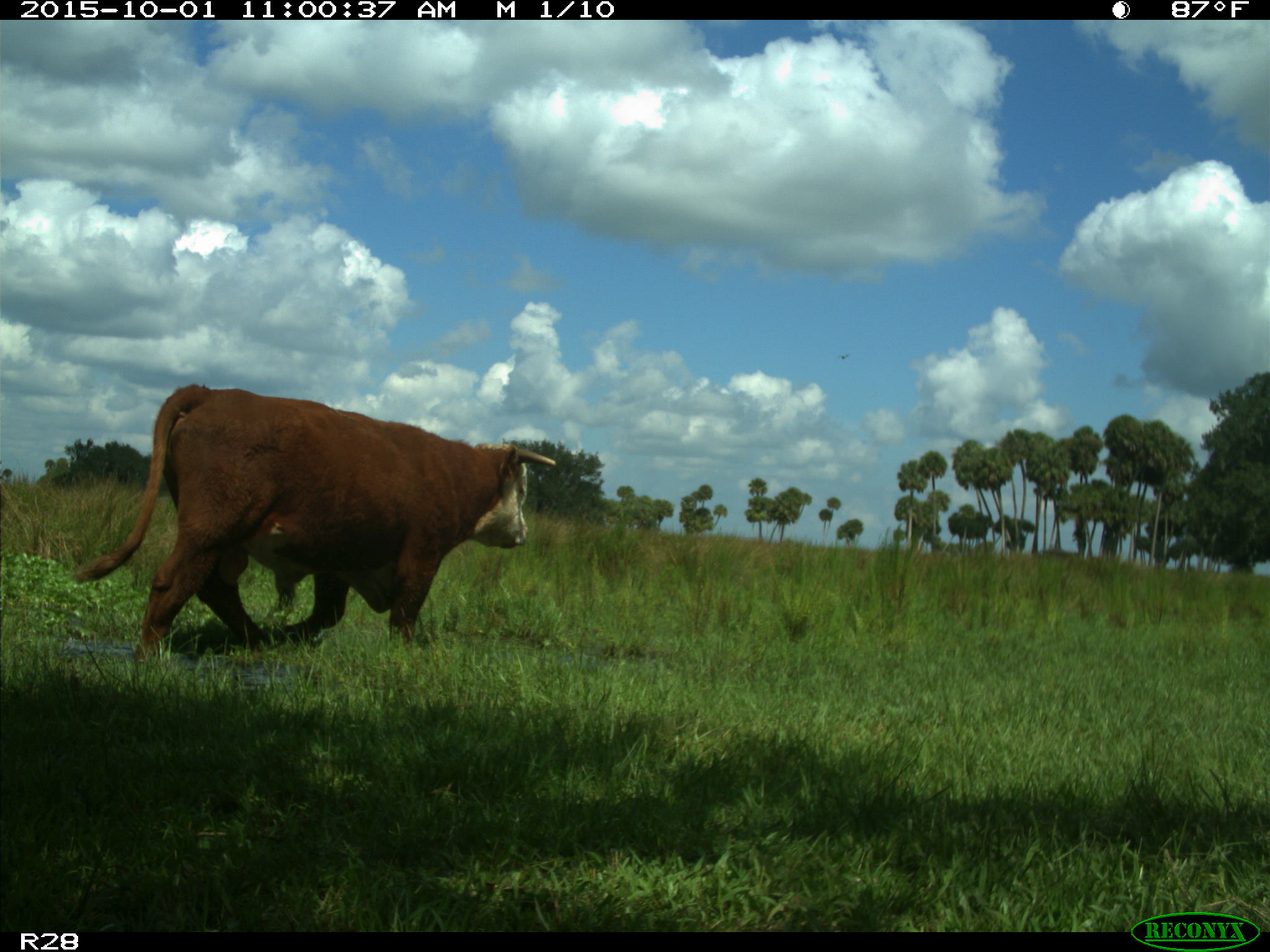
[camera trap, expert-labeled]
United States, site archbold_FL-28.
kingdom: Animalia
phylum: Chordata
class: Mammalia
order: Artiodactyla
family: Bovidae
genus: Bos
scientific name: Bos taurus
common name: domestic cow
Bos taurus (domestic cow).